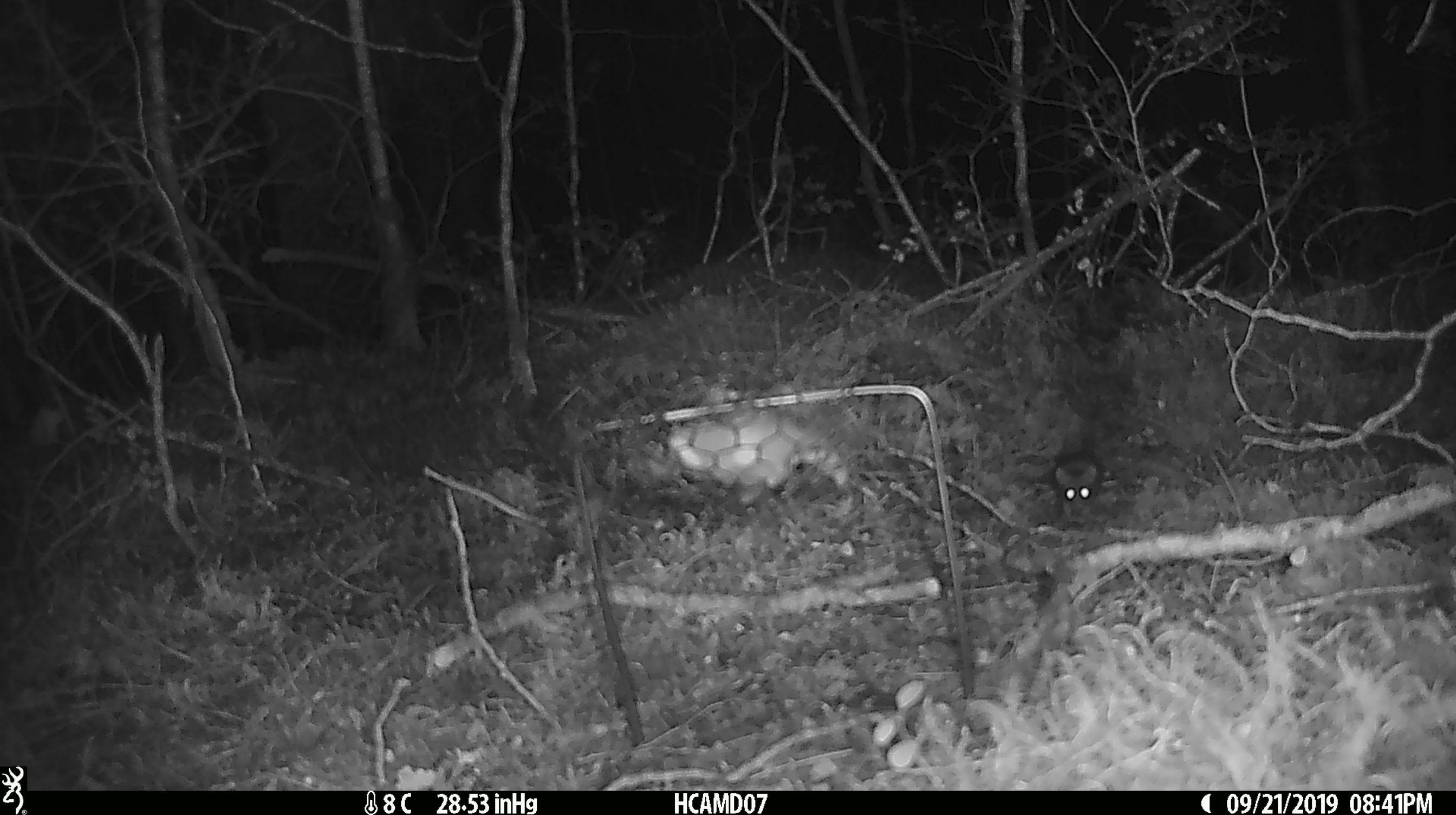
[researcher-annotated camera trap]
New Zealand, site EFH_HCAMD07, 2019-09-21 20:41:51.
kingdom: Animalia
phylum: Chordata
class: Mammalia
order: Rodentia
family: Muridae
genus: Mus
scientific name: Mus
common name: mouse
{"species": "mouse (Mus)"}